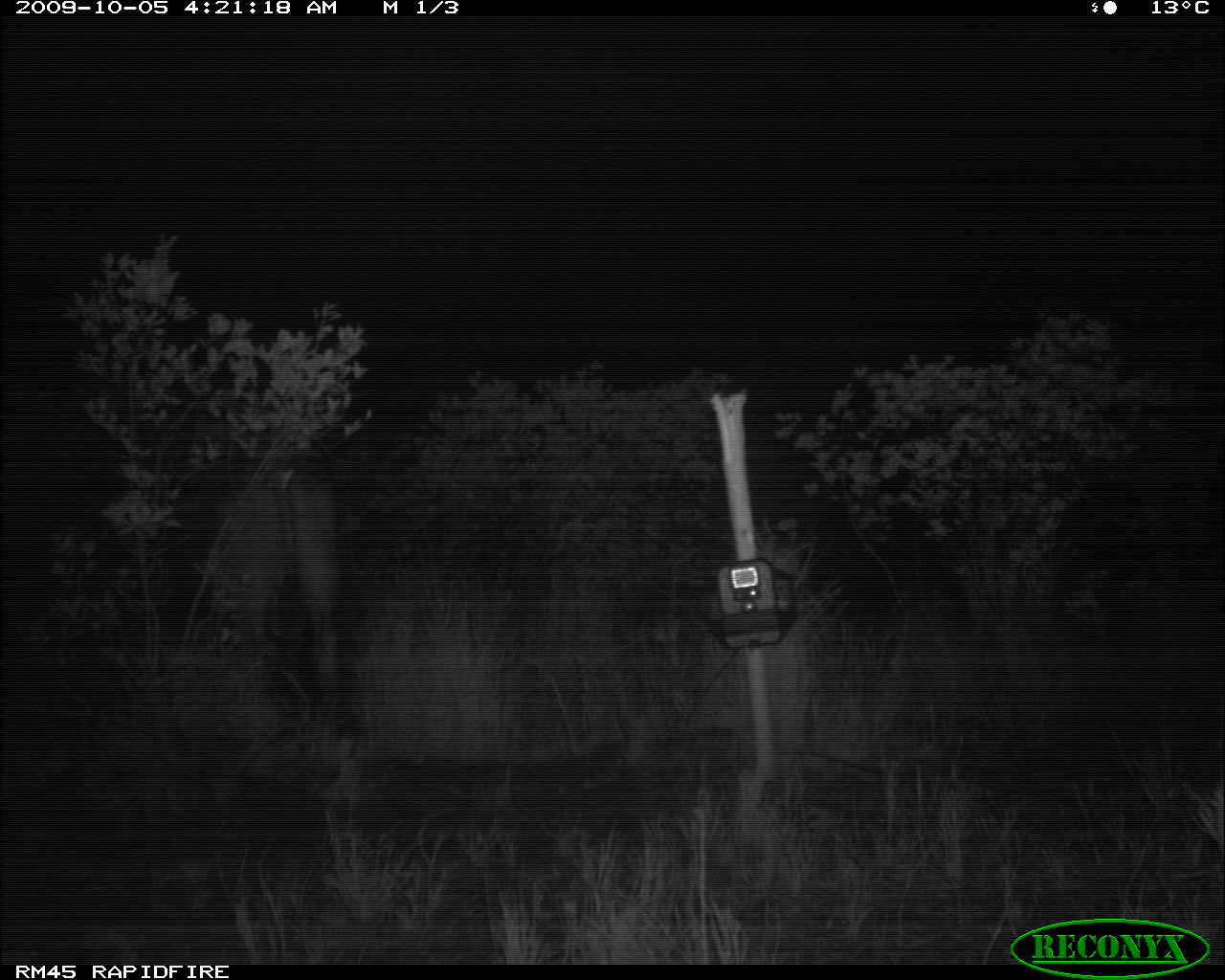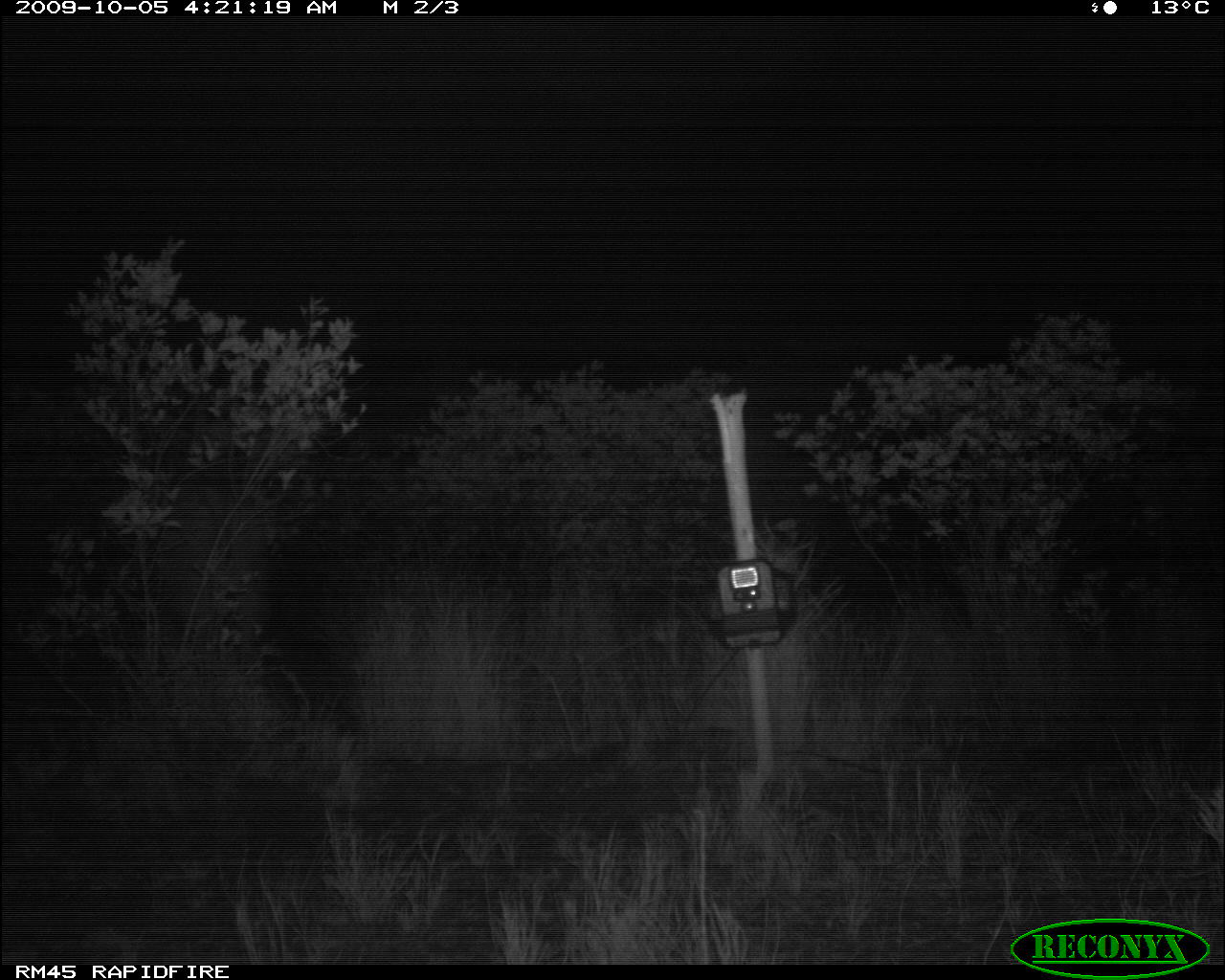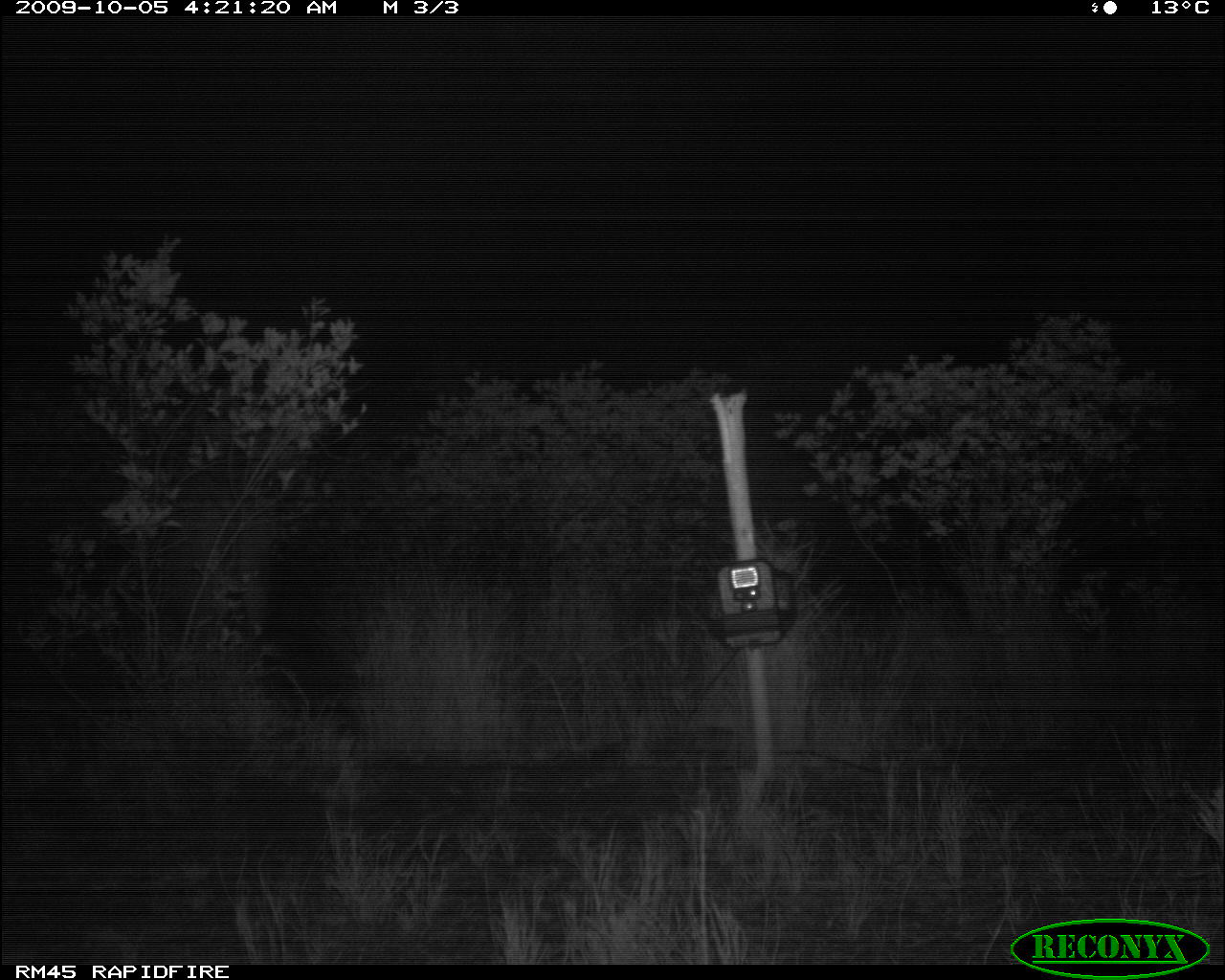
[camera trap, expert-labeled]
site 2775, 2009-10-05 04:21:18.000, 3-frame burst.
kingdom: Animalia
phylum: Chordata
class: Mammalia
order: Artiodactyla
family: Bovidae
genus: Syncerus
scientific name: Syncerus caffer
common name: african buffalo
Syncerus caffer (african buffalo), count 1.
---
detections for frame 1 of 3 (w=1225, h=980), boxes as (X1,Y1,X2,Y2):
syncerus caffer: (220,462,343,700)